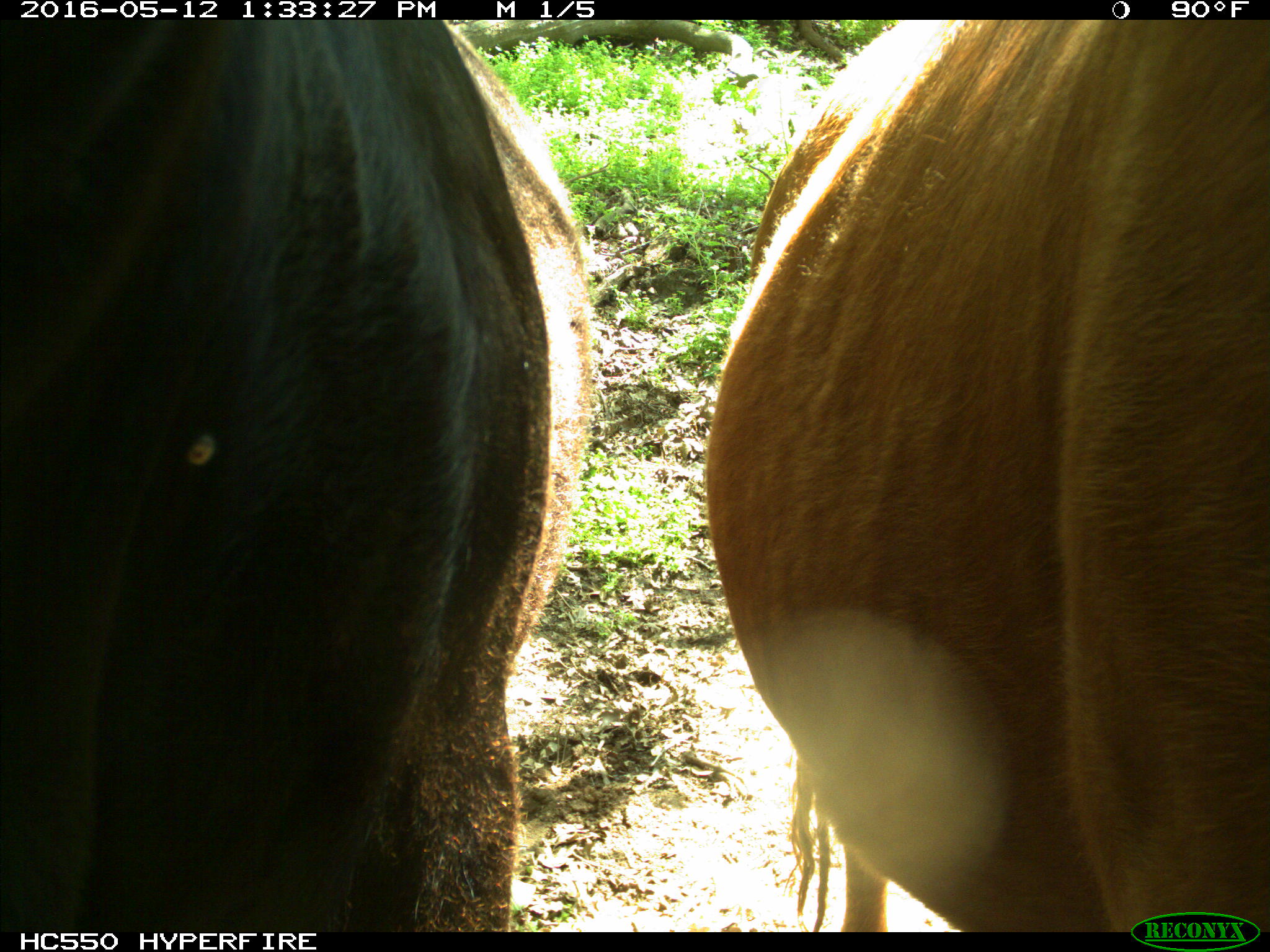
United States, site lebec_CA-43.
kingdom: Animalia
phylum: Chordata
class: Mammalia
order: Artiodactyla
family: Bovidae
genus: Bos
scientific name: Bos taurus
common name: domestic cow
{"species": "Bos taurus (domestic cow)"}